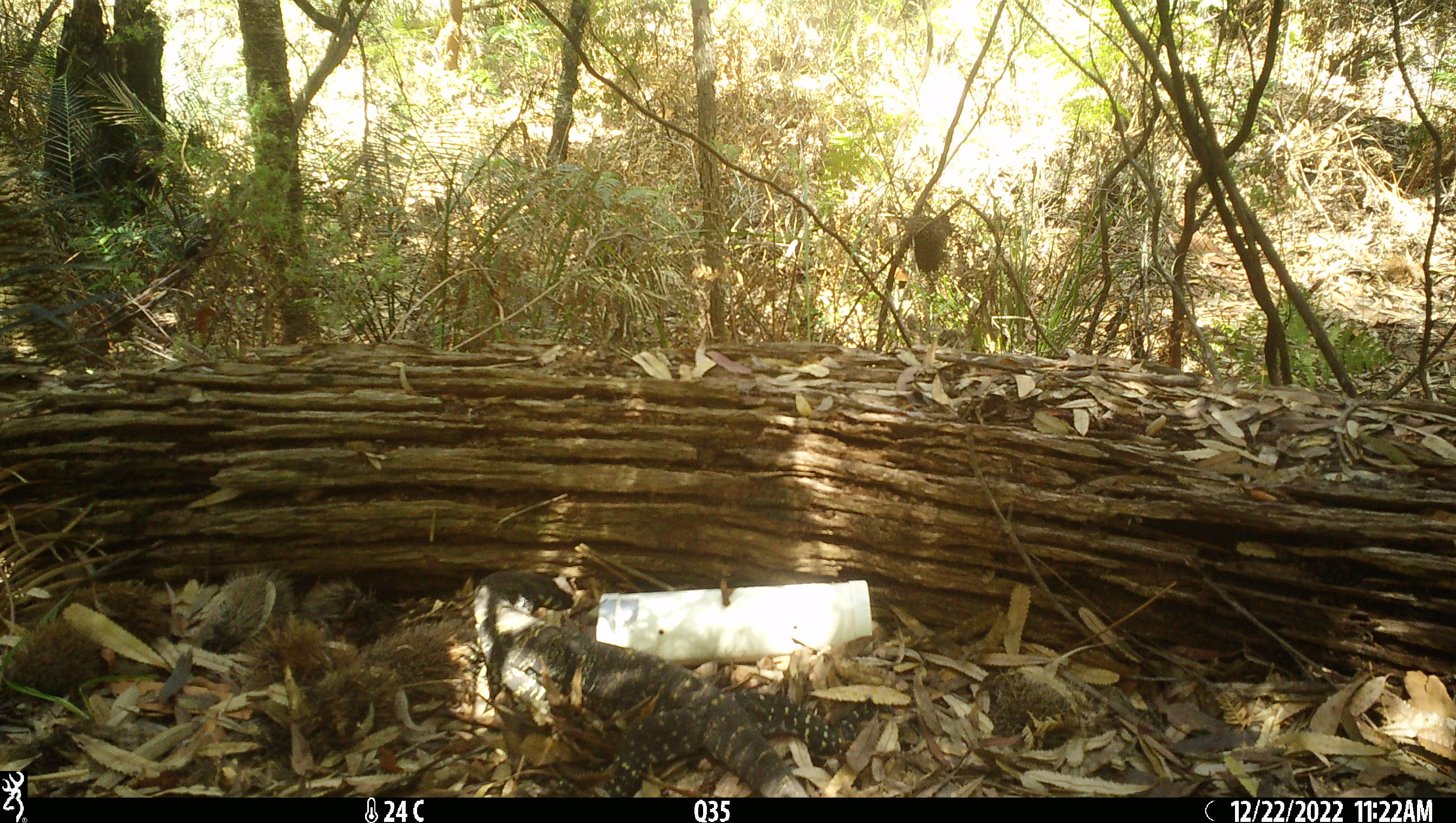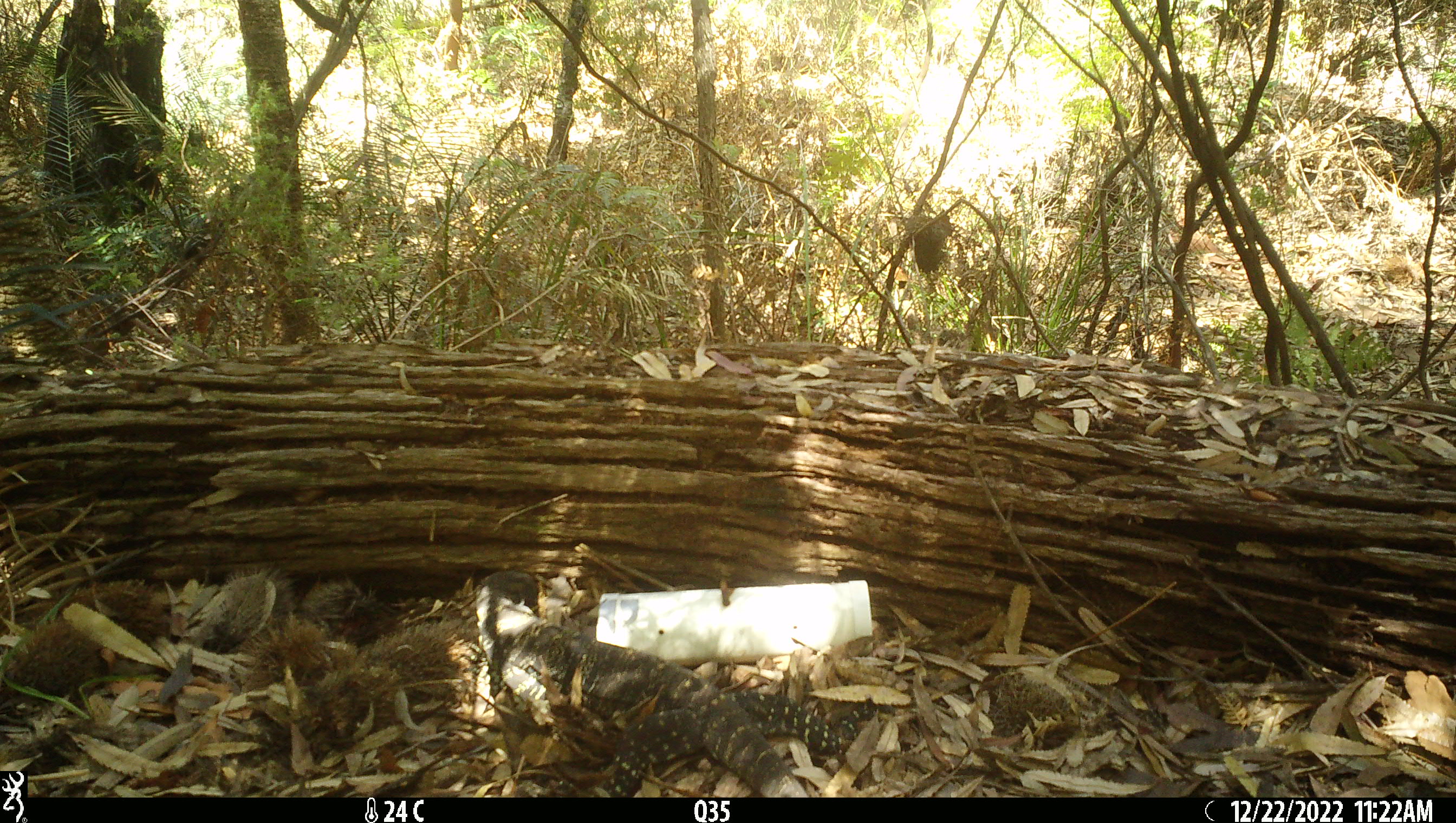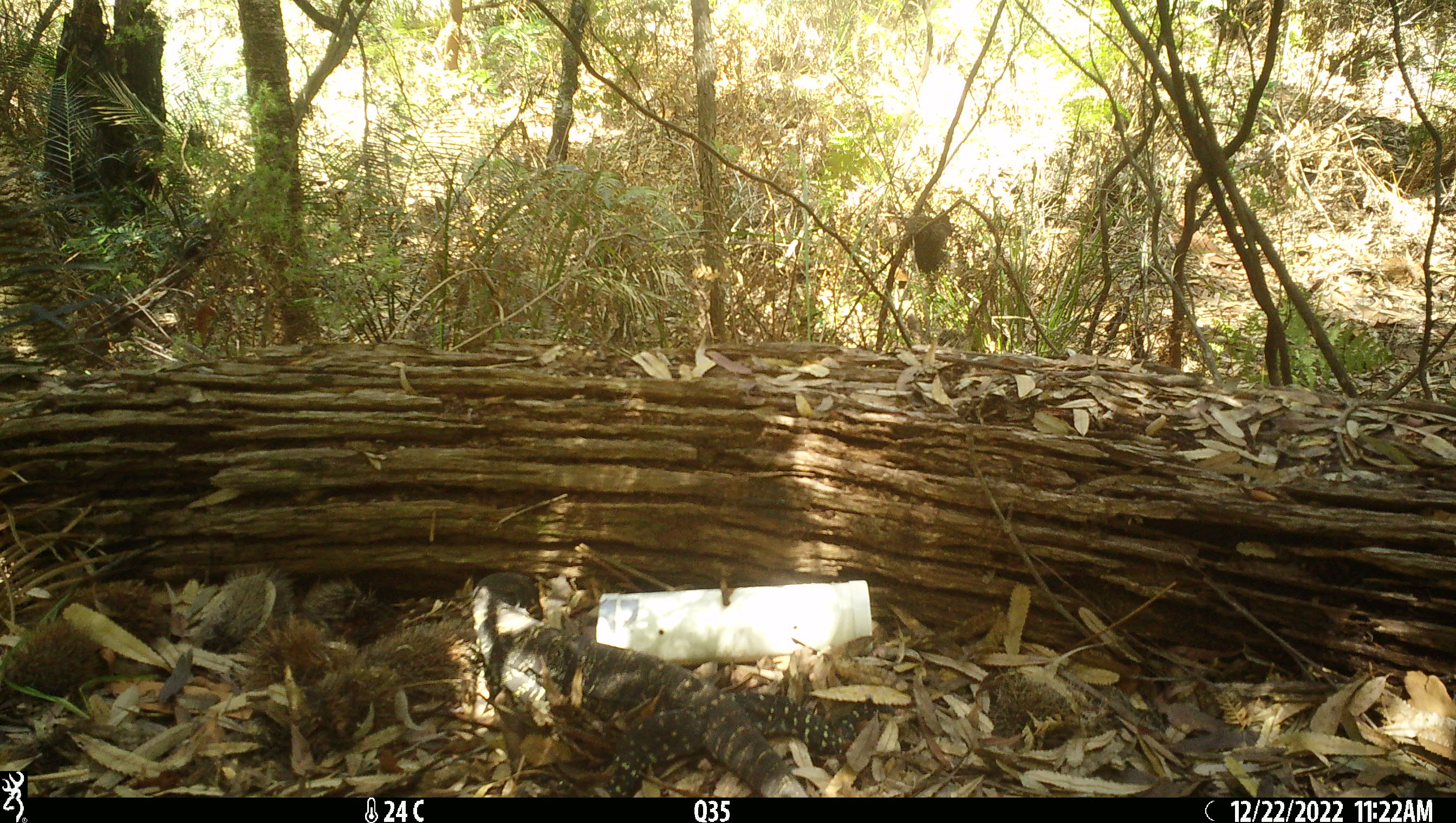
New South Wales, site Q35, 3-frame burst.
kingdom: Animalia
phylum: Chordata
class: Reptilia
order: Squamata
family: Varanidae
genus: Varanus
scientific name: Varanus varius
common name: lace monitor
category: goanna